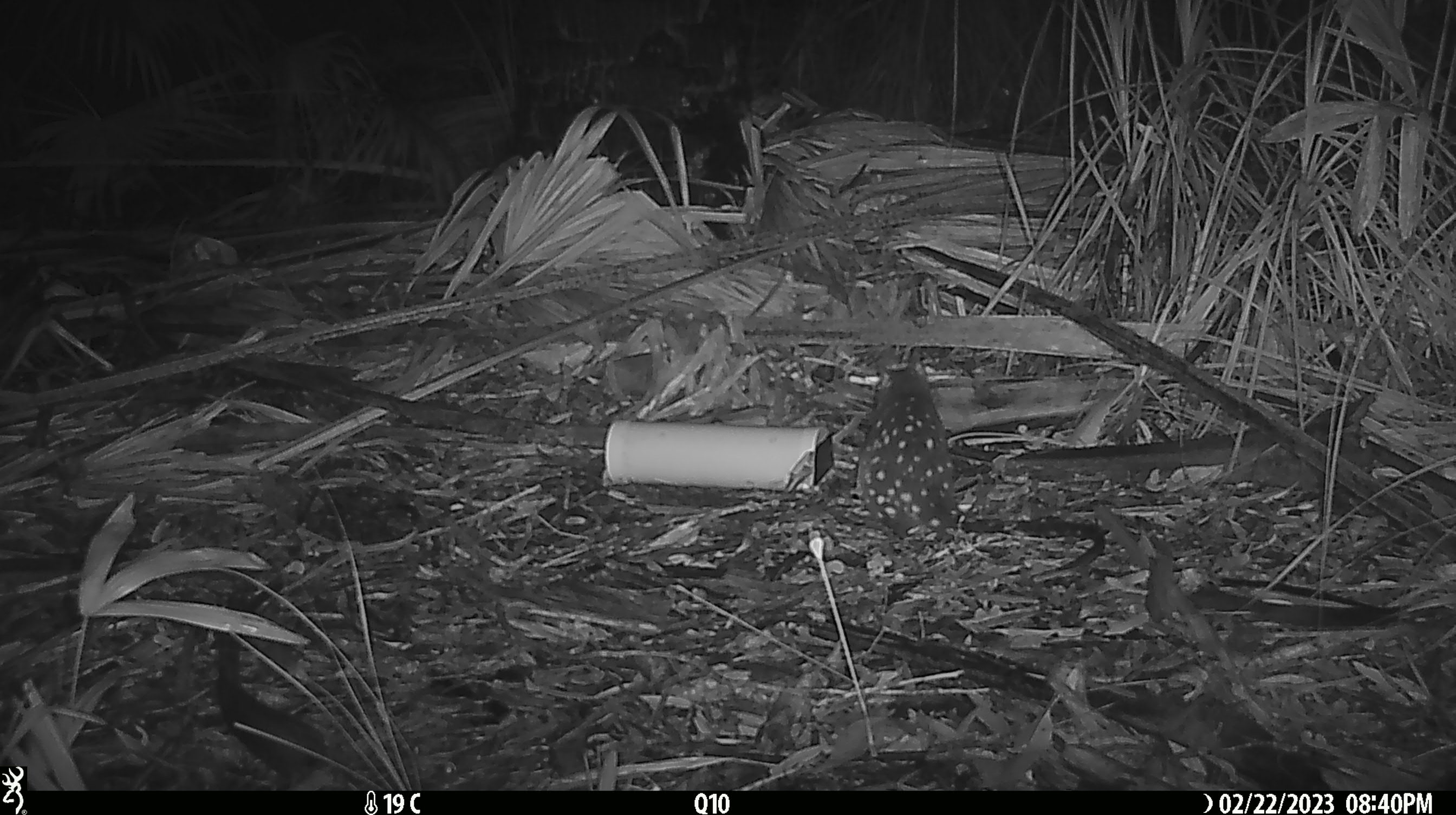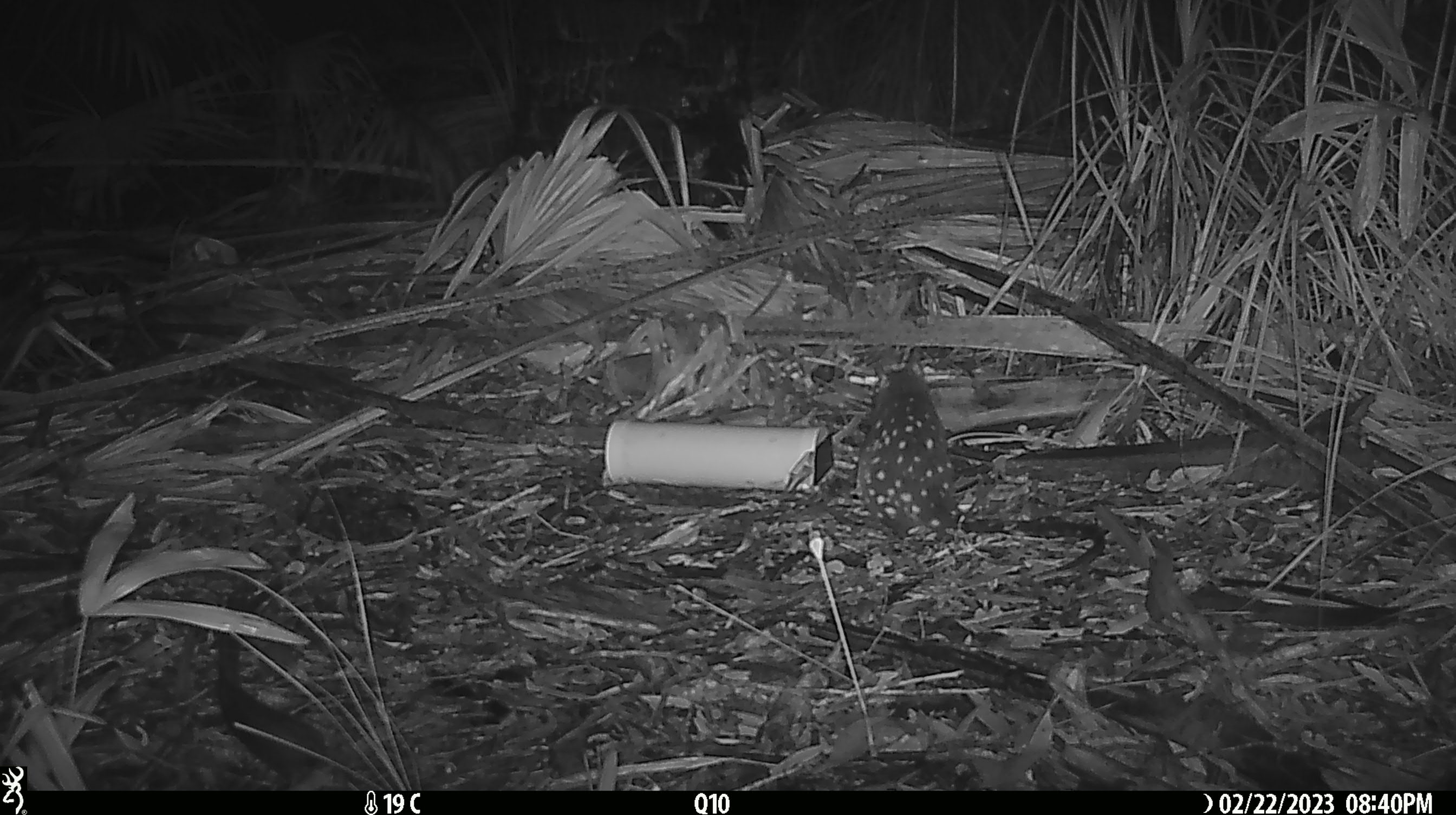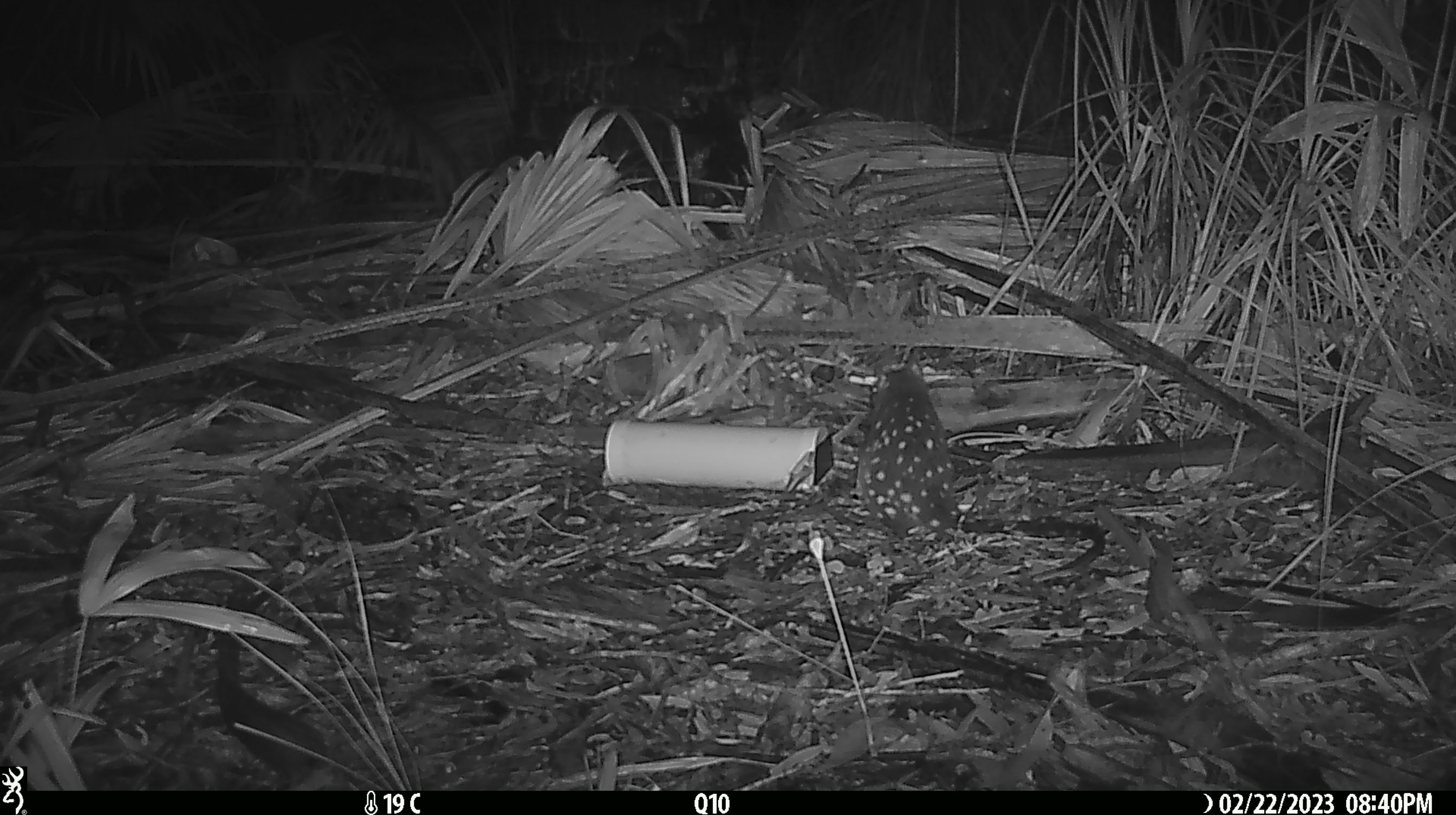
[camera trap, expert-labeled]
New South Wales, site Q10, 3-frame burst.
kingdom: Animalia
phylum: Chordata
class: Mammalia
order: Dasyuromorphia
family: Dasyuridae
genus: Dasyurus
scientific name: Dasyurus maculatus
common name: spotted-tailed quoll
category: quoll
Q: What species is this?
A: Quoll (spotted-tailed quoll) (Dasyurus maculatus).